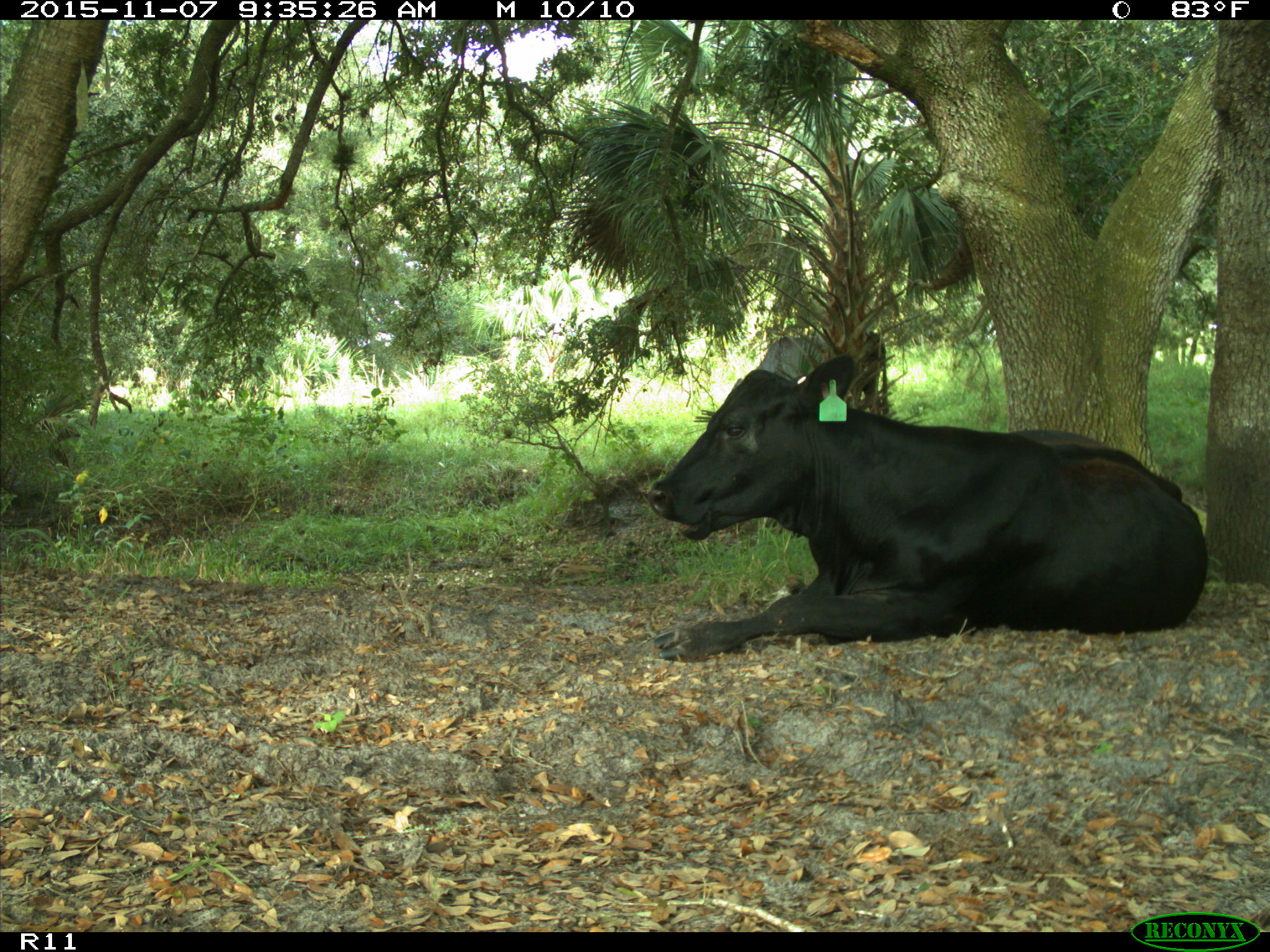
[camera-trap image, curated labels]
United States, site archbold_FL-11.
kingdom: Animalia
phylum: Chordata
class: Mammalia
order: Artiodactyla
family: Bovidae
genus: Bos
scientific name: Bos taurus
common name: domestic cow